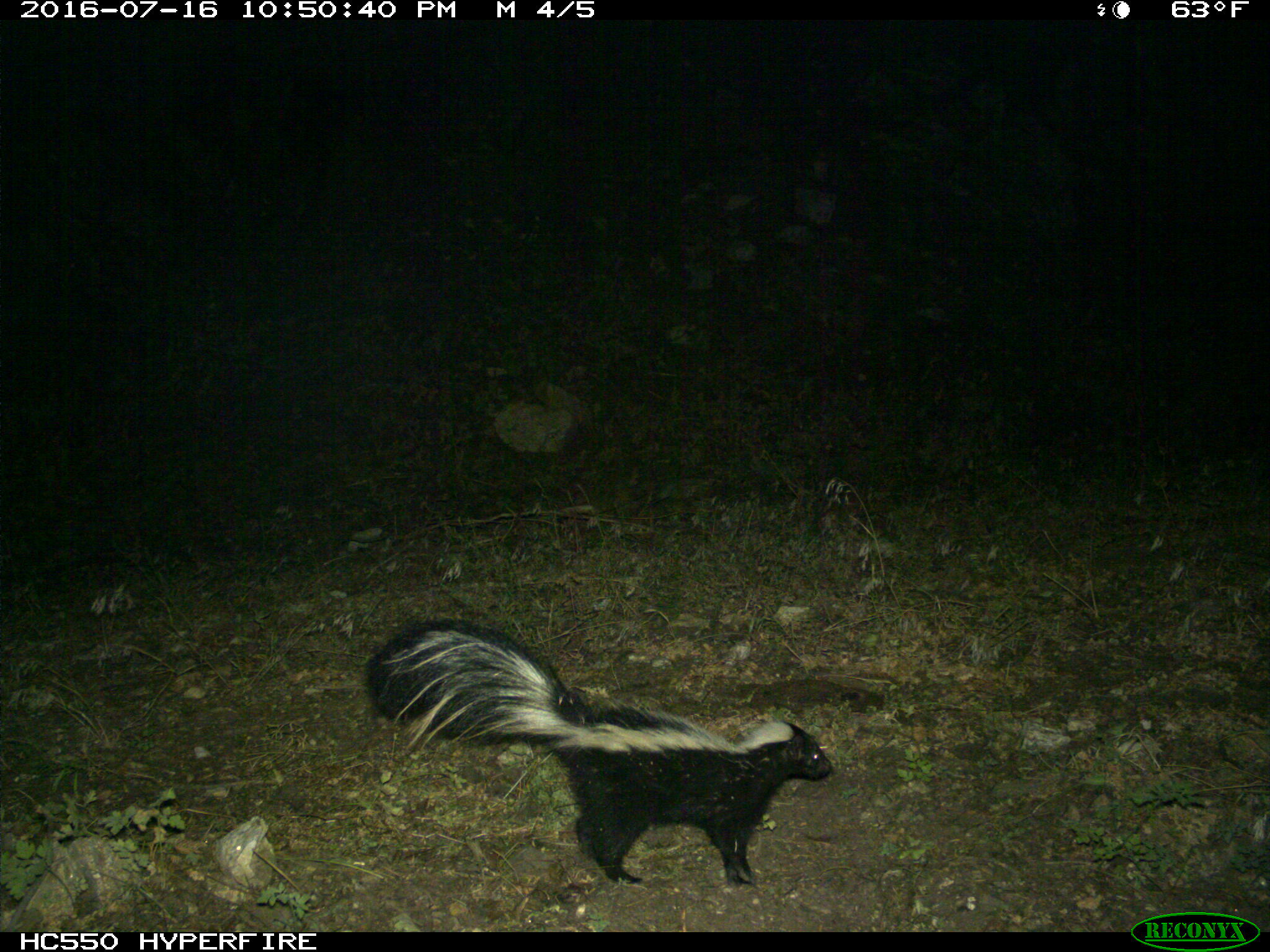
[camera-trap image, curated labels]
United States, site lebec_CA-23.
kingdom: Animalia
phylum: Chordata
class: Mammalia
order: Carnivora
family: Mephitidae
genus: Mephitis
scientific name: Mephitis mephitis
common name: striped skunk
Mephitis mephitis (striped skunk).